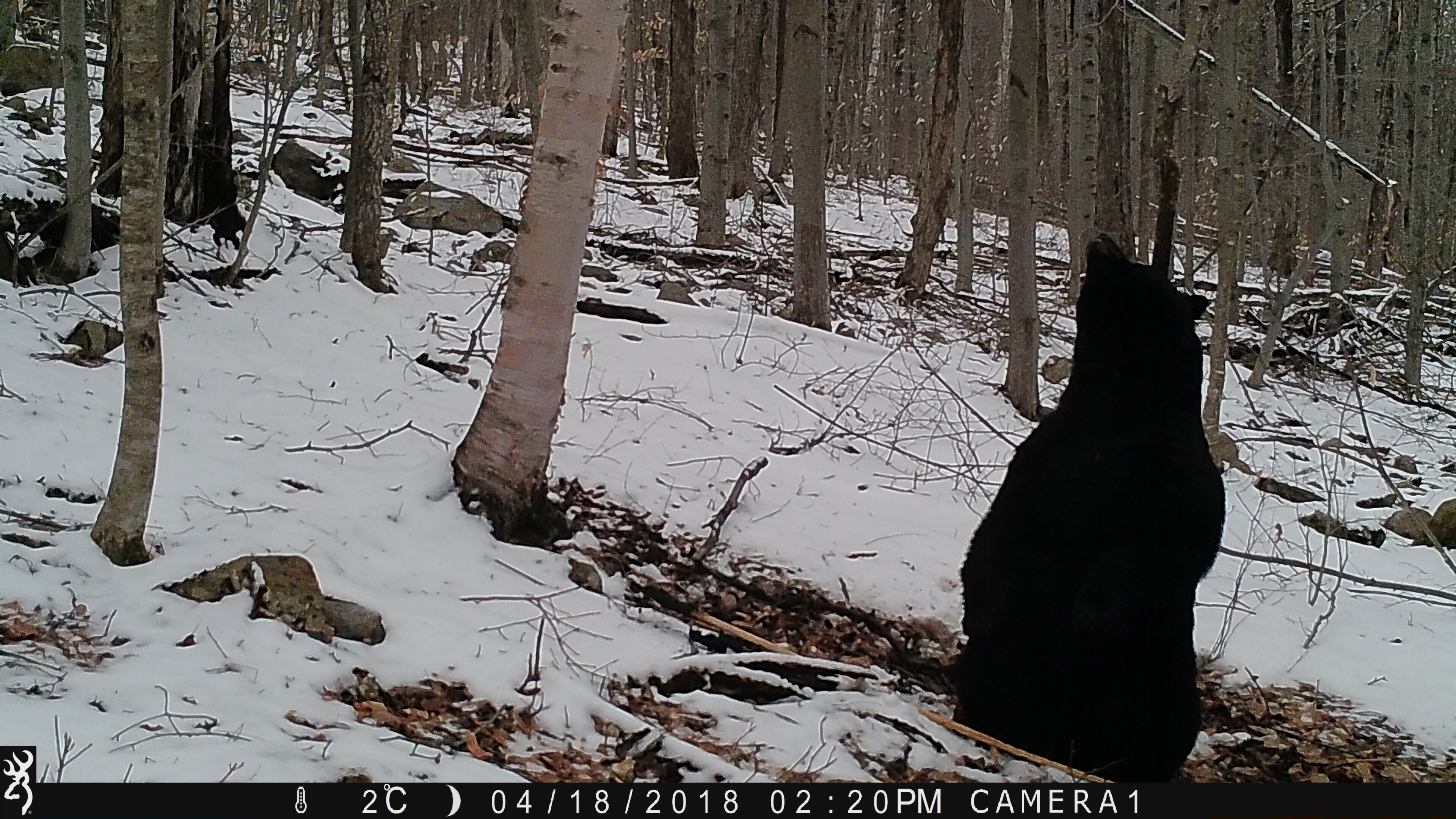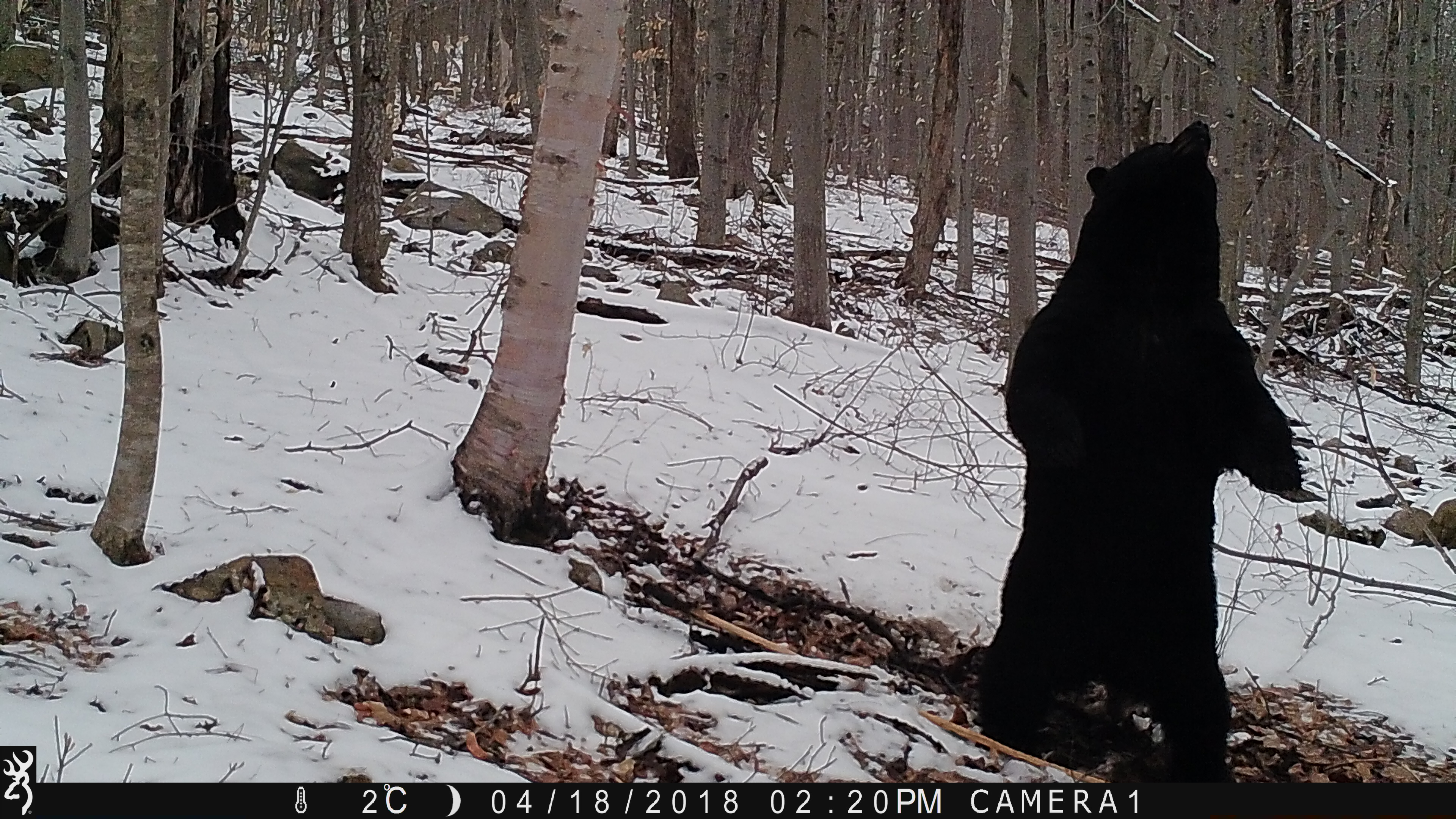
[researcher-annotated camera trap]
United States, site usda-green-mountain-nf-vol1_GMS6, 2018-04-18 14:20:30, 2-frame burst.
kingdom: Animalia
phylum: Chordata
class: Mammalia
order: Carnivora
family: Ursidae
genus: Ursus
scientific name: Ursus americanus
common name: black bear